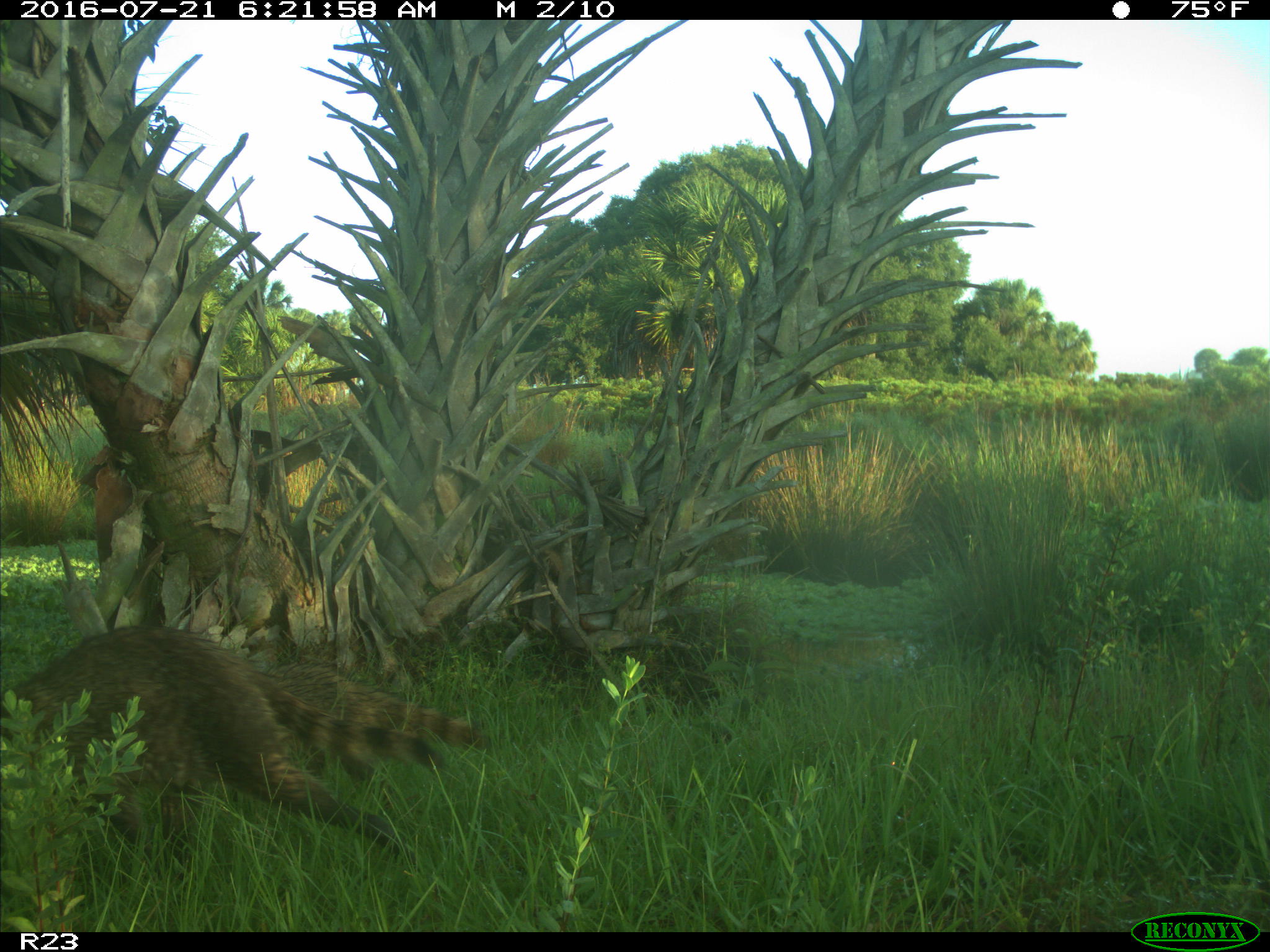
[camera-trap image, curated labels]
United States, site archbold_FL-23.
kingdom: Animalia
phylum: Chordata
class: Mammalia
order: Carnivora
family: Procyonidae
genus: Procyon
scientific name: Procyon lotor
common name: common raccoon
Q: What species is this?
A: Procyon lotor (common raccoon).